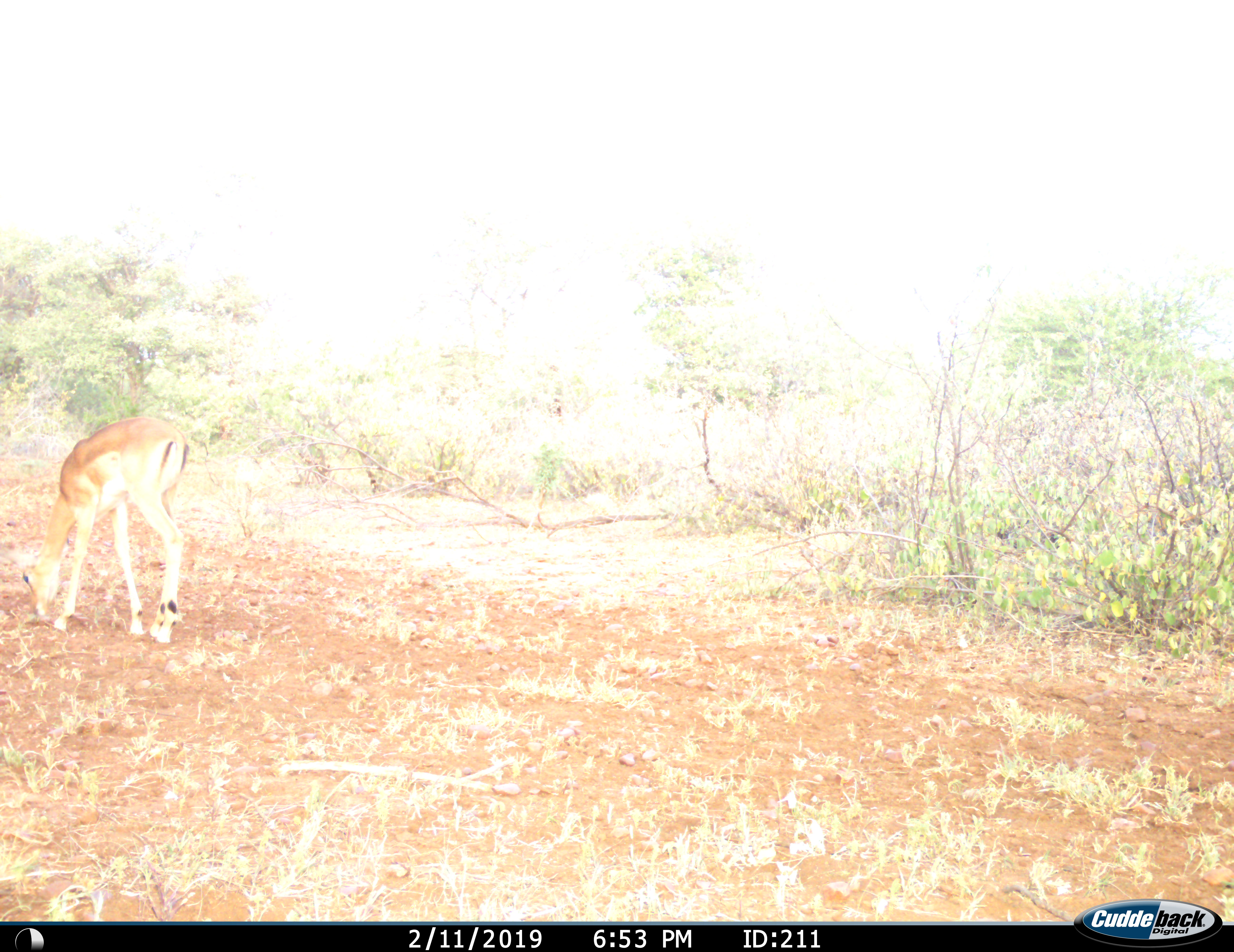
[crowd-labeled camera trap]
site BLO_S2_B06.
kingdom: Animalia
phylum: Chordata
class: Mammalia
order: Artiodactyla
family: Bovidae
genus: Aepyceros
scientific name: Aepyceros melampus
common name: impala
Impala (Aepyceros melampus), count 1. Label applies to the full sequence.